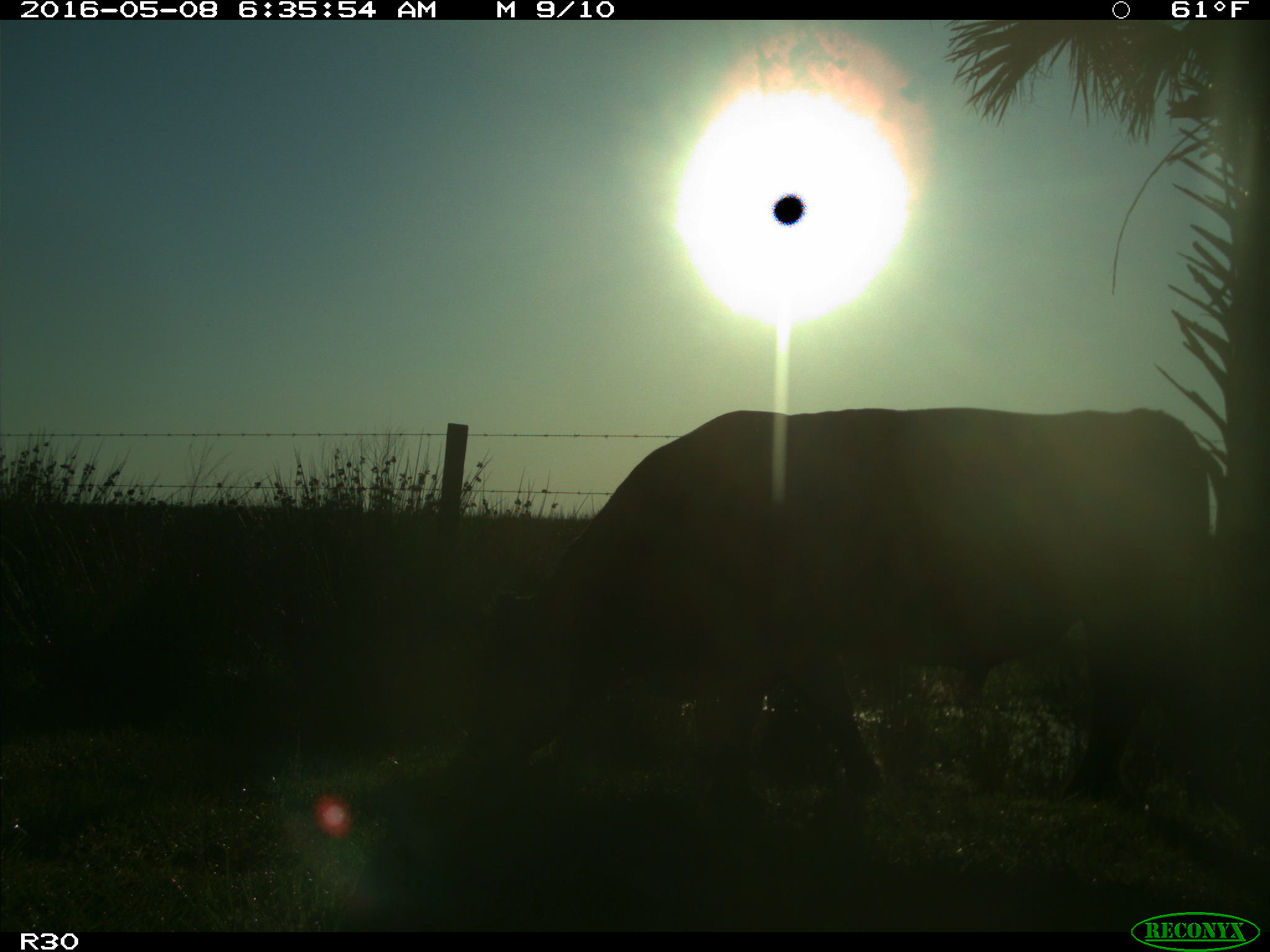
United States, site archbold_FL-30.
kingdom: Animalia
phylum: Chordata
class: Mammalia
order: Artiodactyla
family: Bovidae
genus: Bos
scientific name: Bos taurus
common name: domestic cow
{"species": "Bos taurus (domestic cow)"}